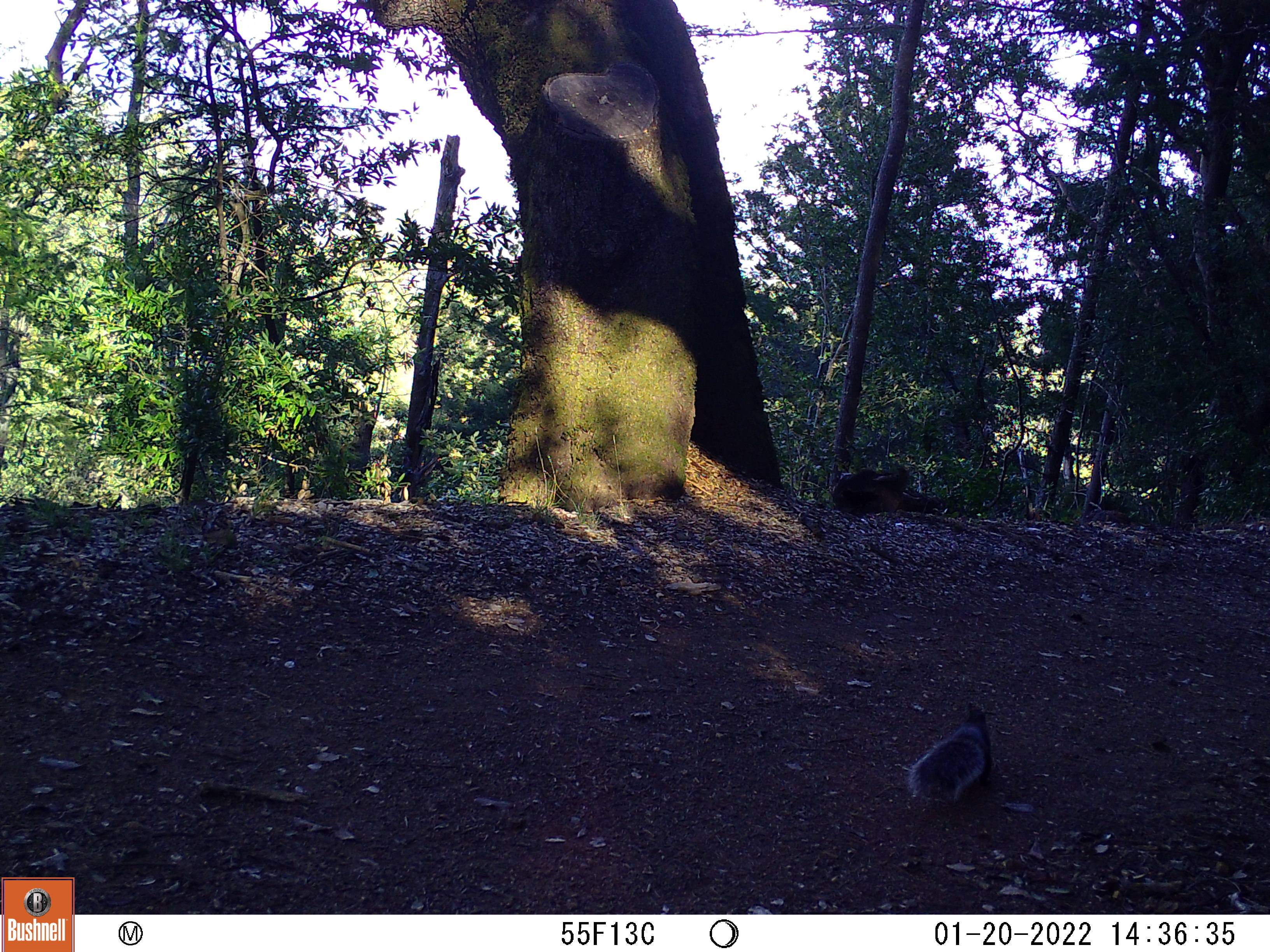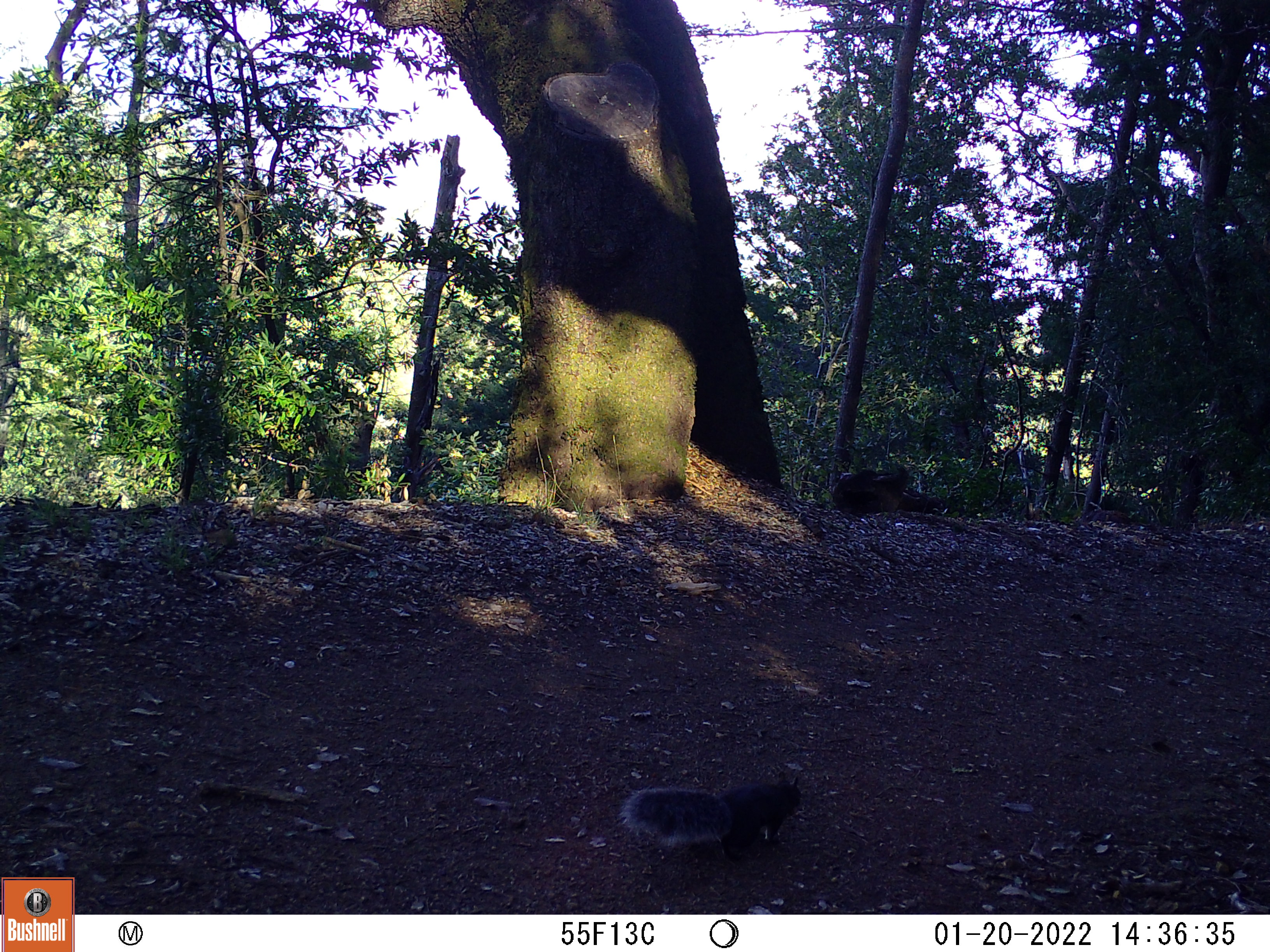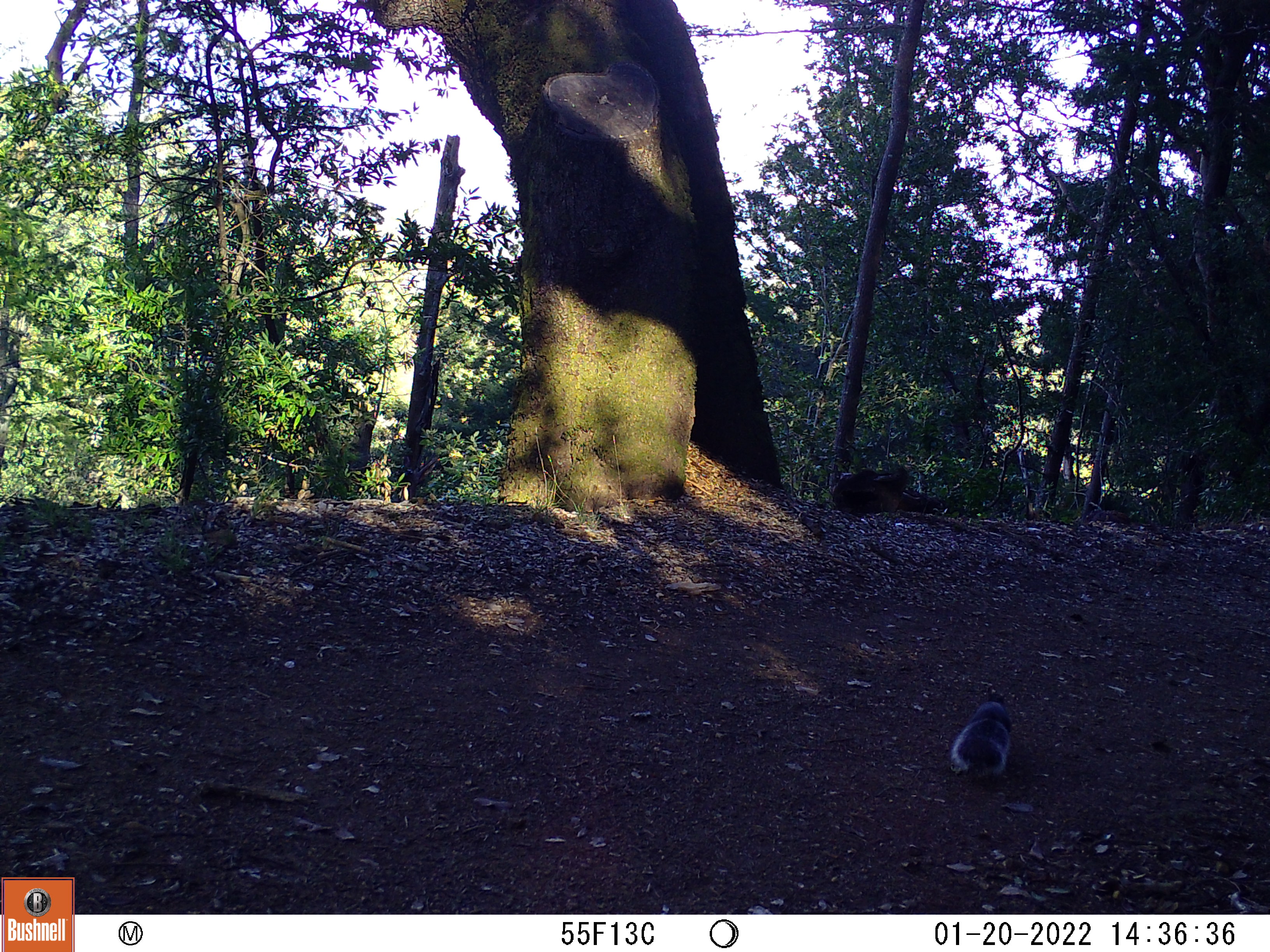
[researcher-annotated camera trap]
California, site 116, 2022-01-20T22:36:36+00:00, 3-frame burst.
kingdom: Animalia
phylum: Chordata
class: Mammalia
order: Rodentia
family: Sciuridae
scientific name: Sciuridae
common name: squirrel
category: unknown squirrel